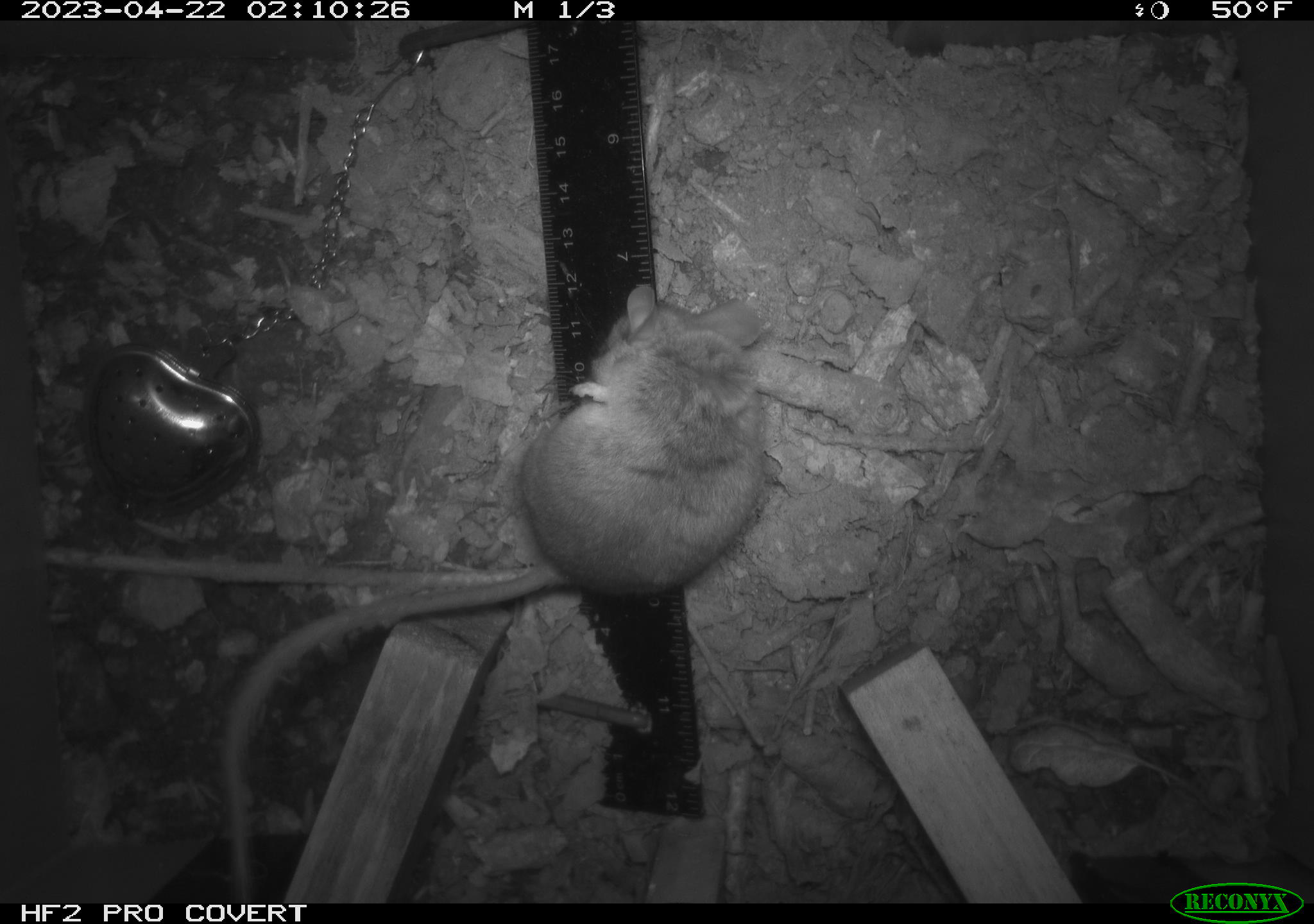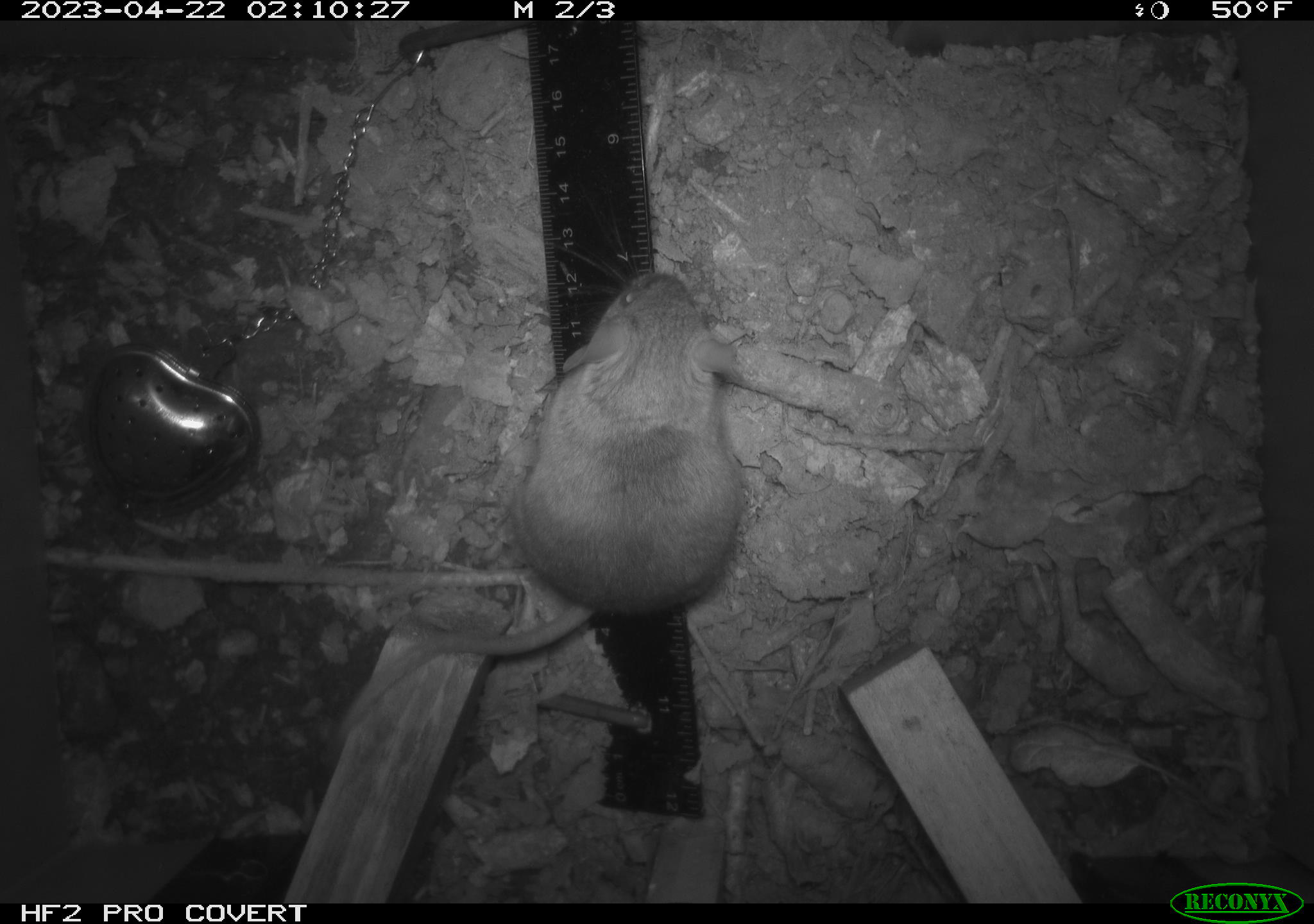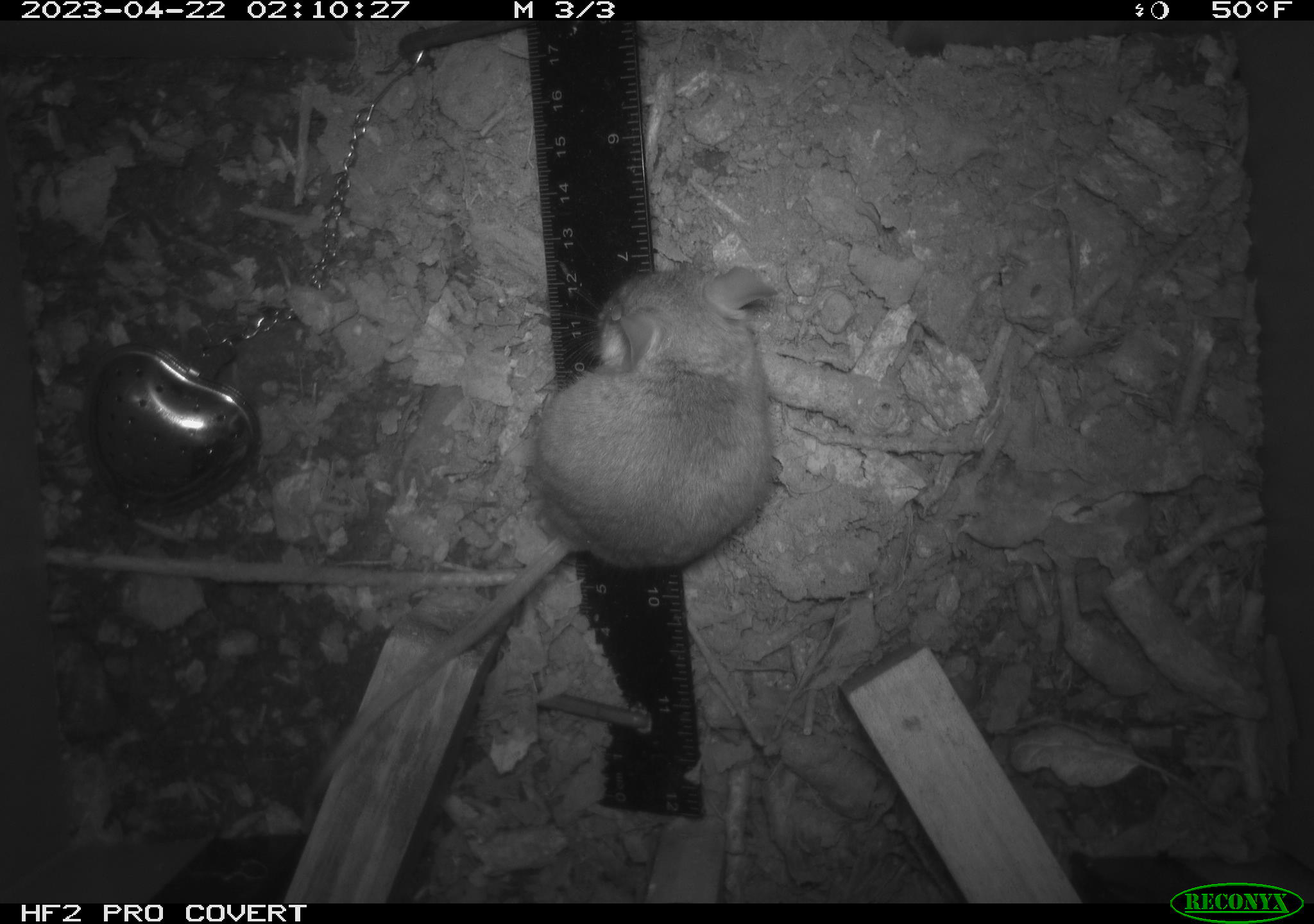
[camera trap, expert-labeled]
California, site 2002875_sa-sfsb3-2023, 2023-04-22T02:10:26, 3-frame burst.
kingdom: Animalia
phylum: Chordata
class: Mammalia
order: Rodentia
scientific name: Rodentia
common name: mouse species